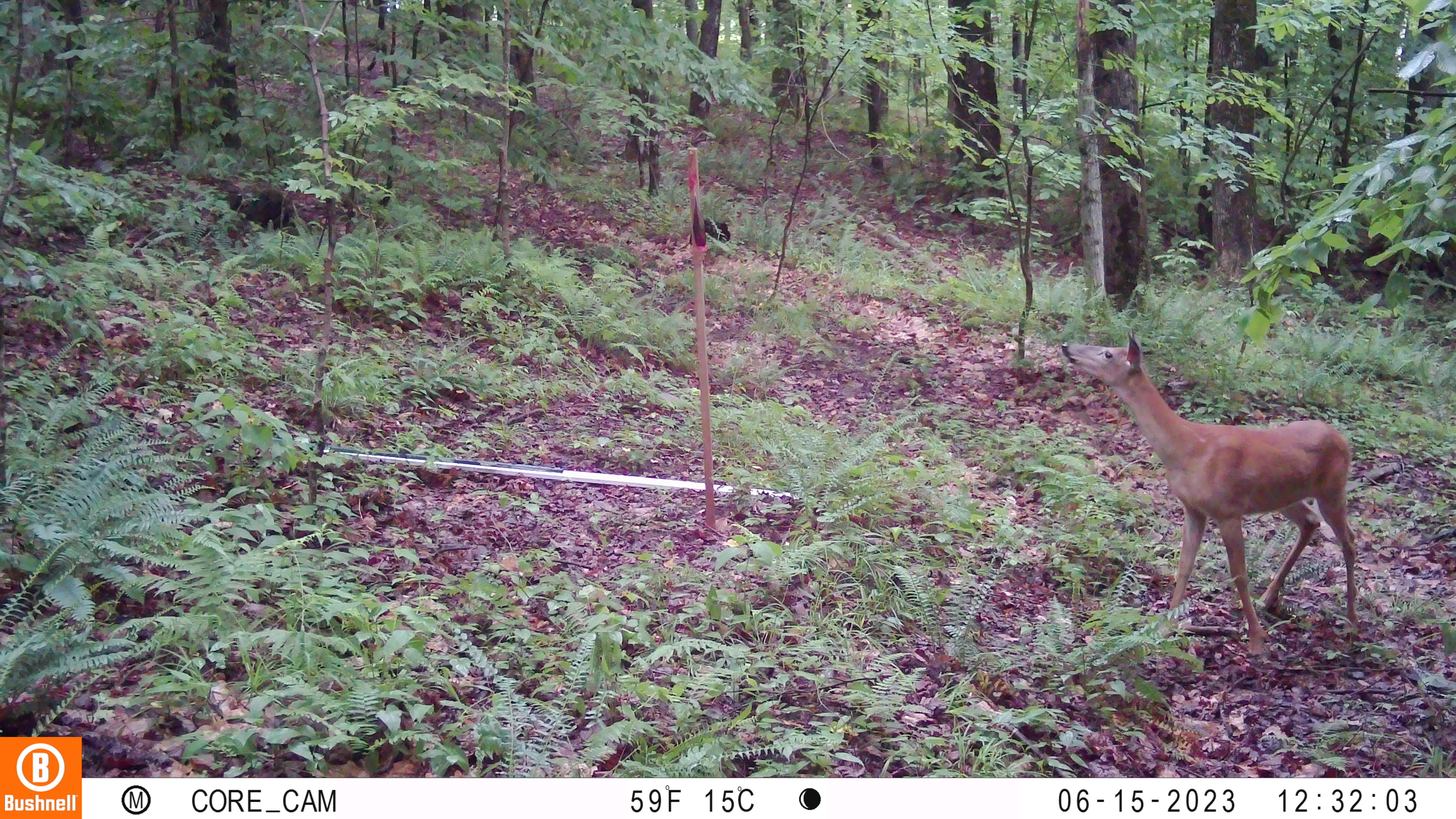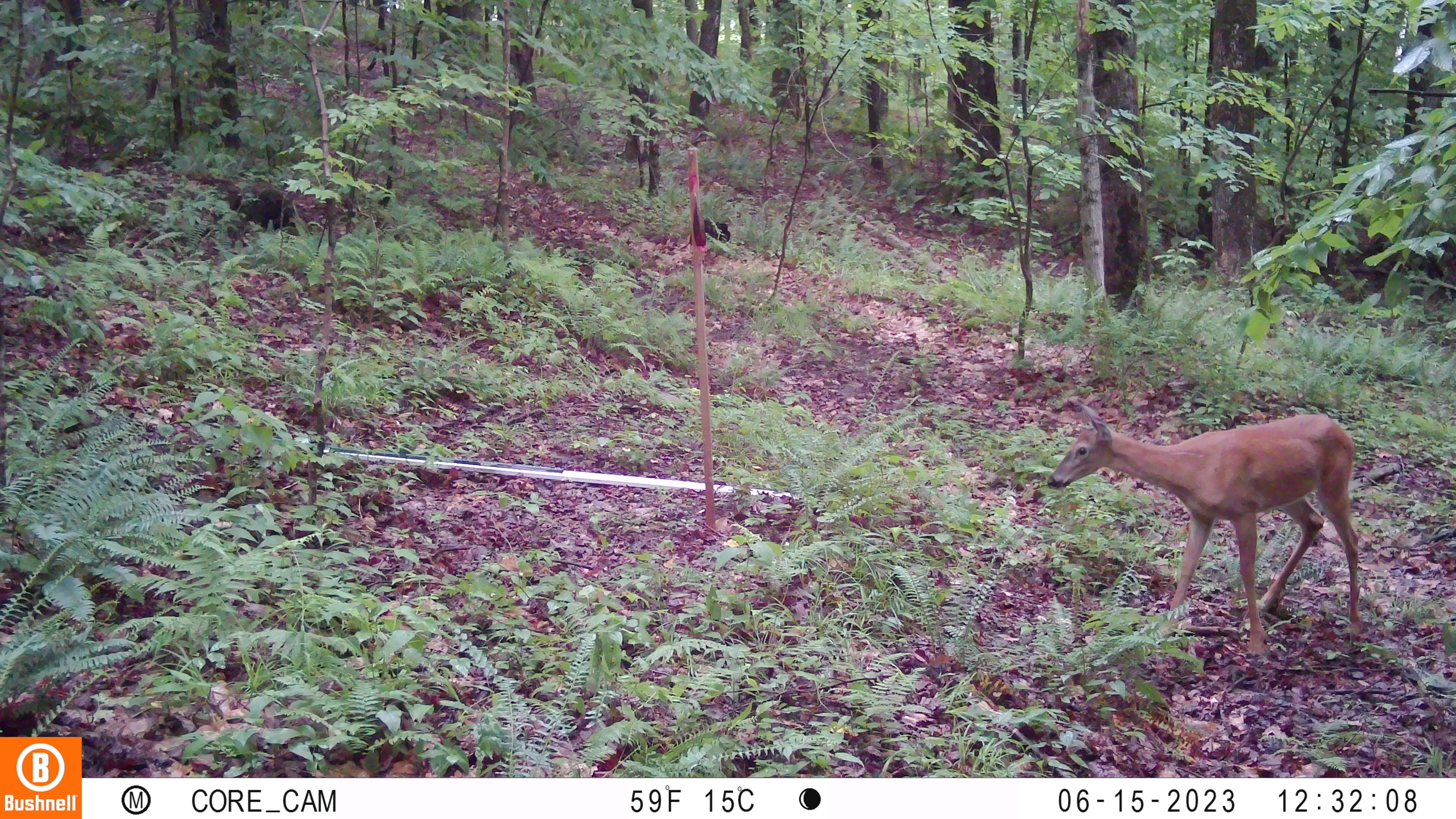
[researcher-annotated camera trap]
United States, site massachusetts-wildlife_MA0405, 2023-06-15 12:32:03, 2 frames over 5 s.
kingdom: Animalia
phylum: Chordata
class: Mammalia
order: Artiodactyla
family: Cervidae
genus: Odocoileus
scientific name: Odocoileus virginianus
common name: white-tailed deer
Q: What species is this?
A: White-tailed deer (Odocoileus virginianus).